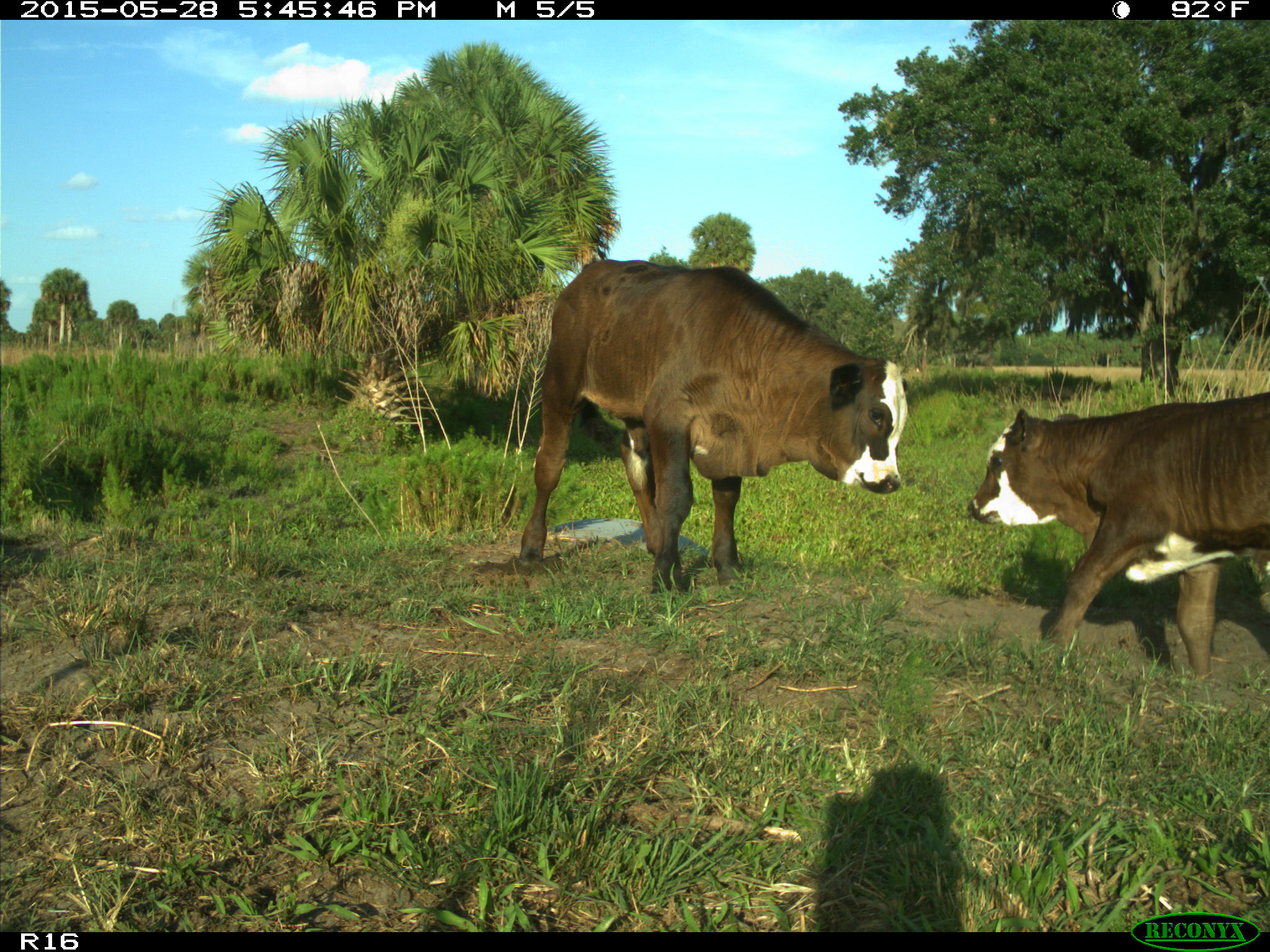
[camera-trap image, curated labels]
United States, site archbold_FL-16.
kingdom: Animalia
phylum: Chordata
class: Mammalia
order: Artiodactyla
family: Bovidae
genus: Bos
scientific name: Bos taurus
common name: domestic cow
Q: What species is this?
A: Bos taurus (domestic cow).